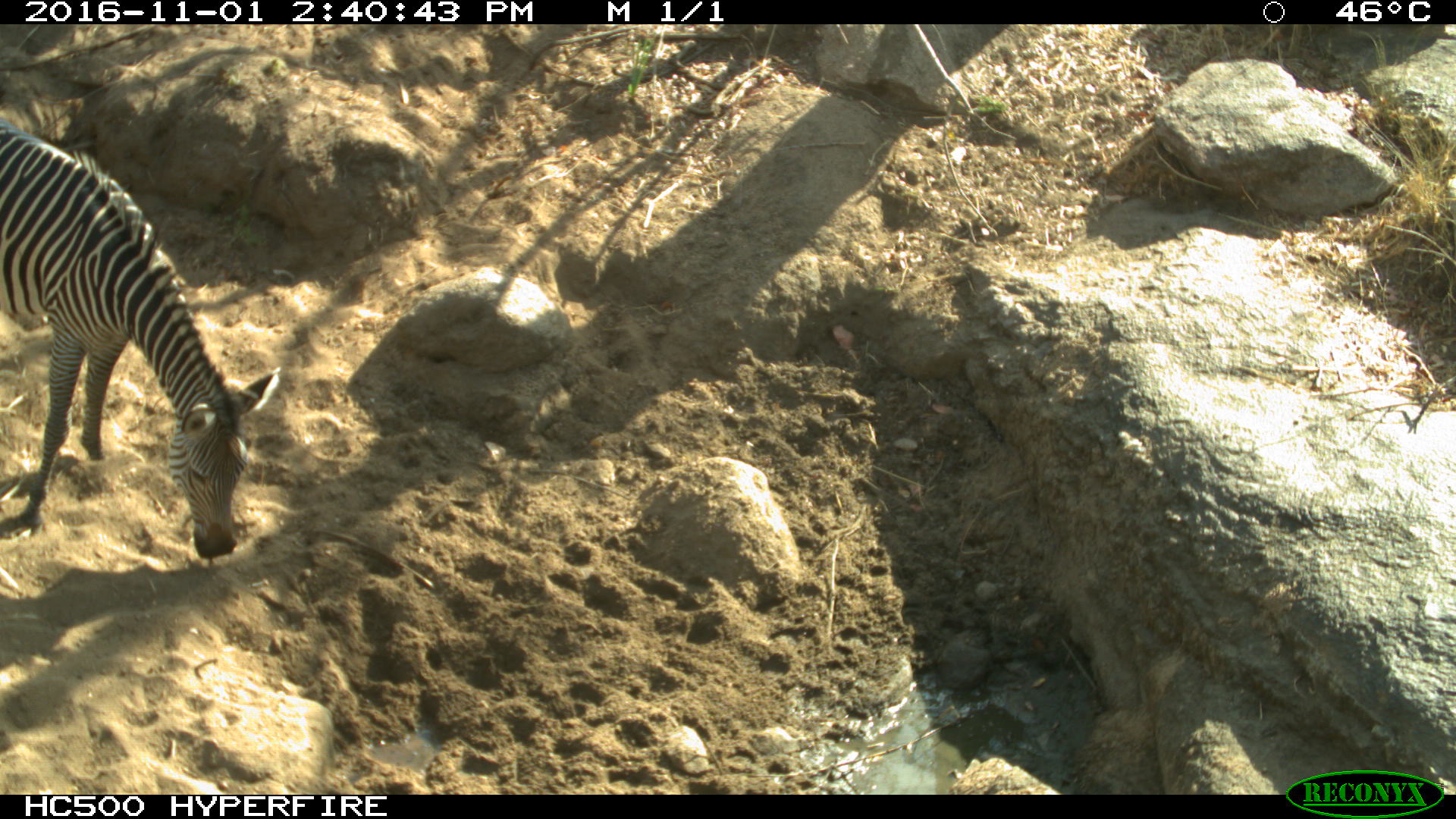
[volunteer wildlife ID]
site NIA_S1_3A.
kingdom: Animalia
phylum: Chordata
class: Mammalia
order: Perissodactyla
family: Equidae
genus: Equus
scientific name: Equus quagga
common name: plains zebra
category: zebraplains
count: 1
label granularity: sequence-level